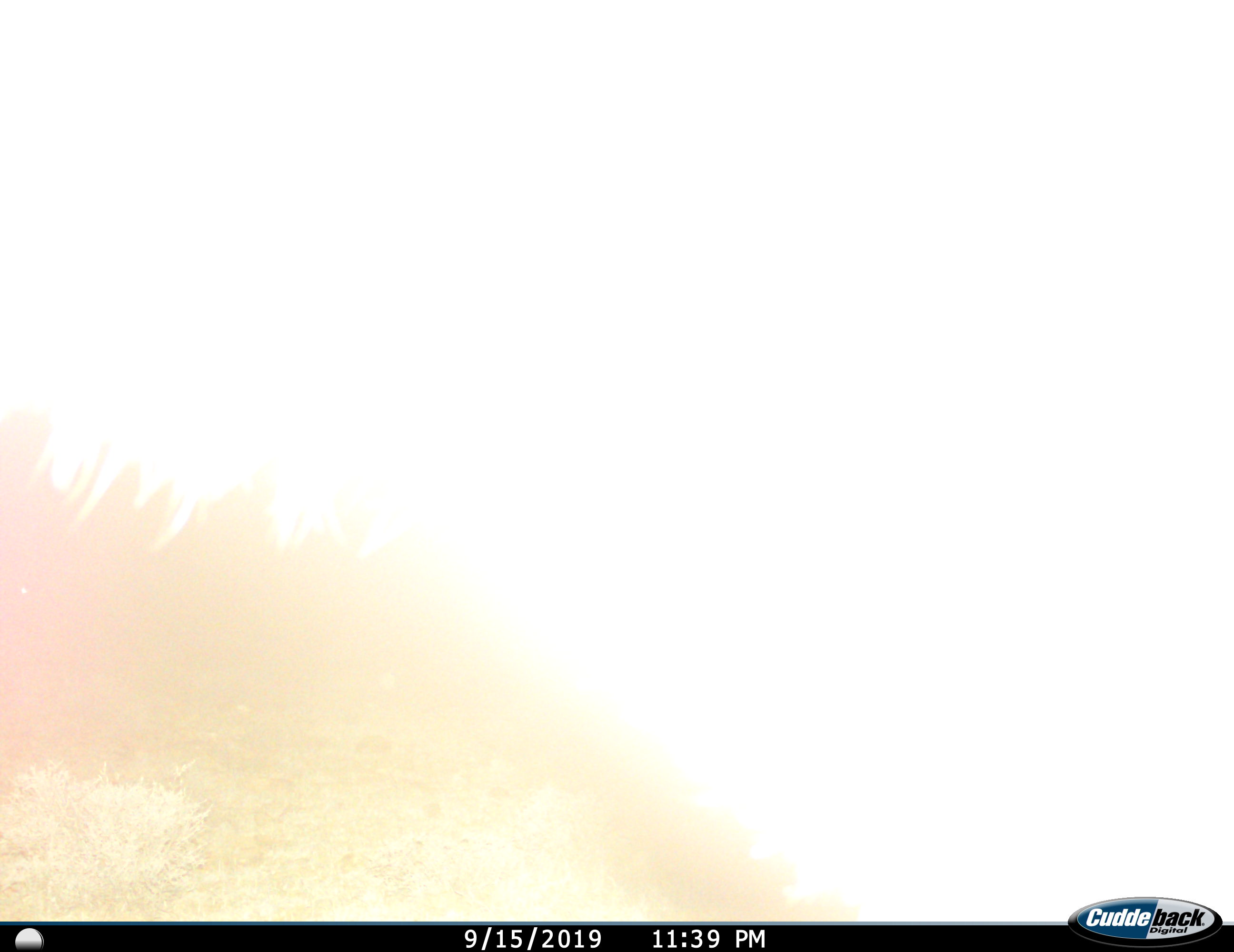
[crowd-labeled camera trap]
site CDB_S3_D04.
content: unidentified animal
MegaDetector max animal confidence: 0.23